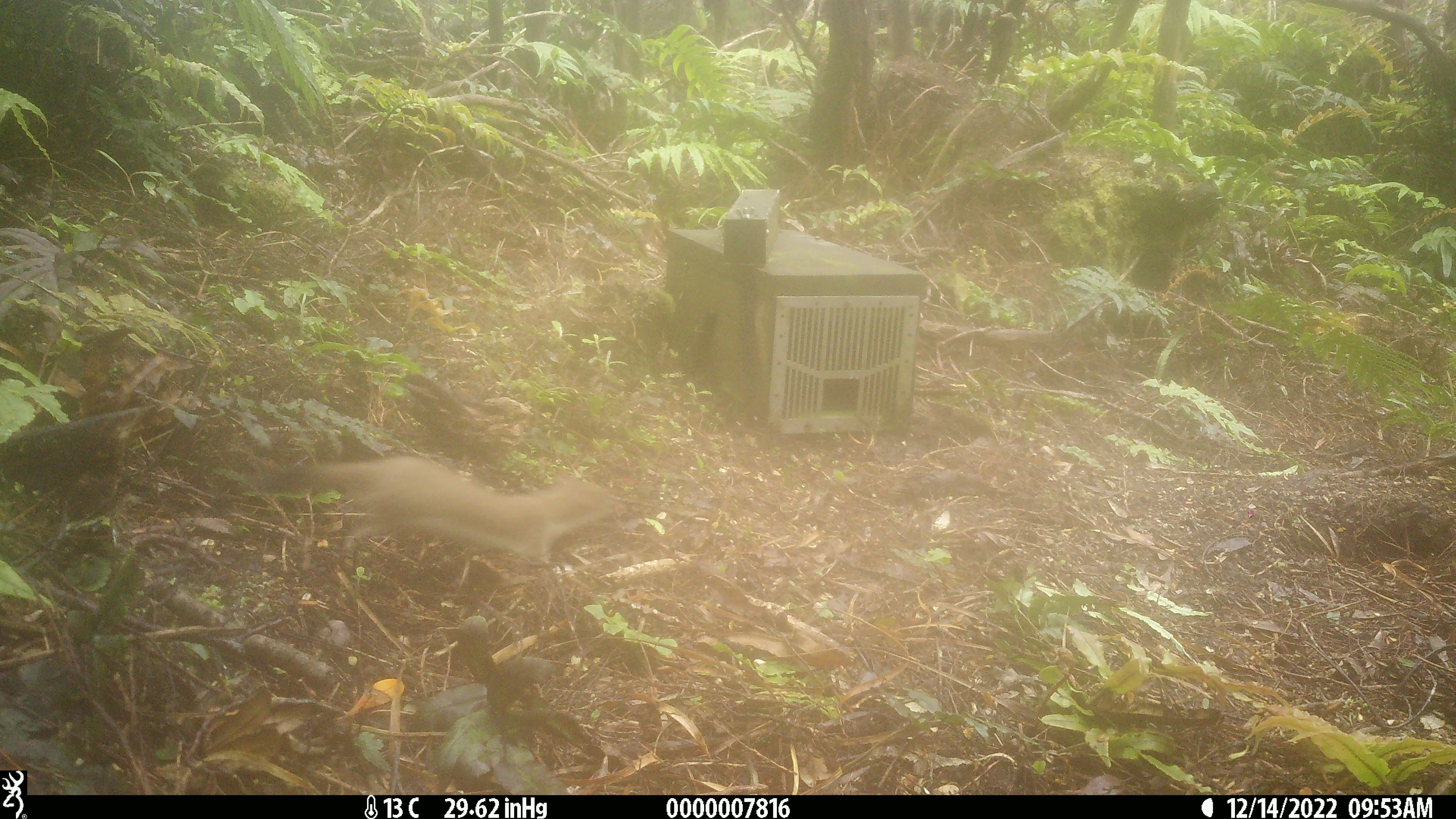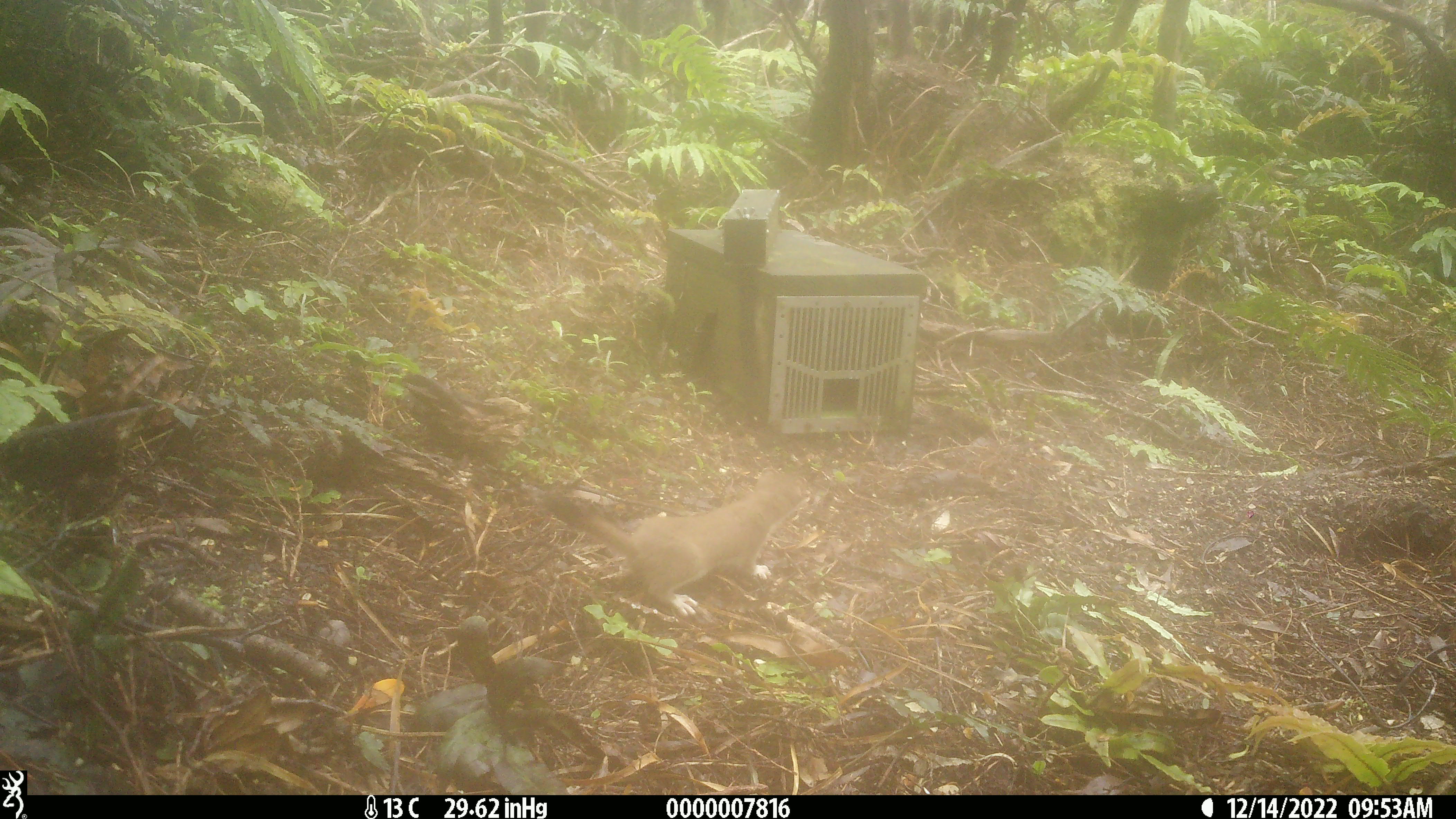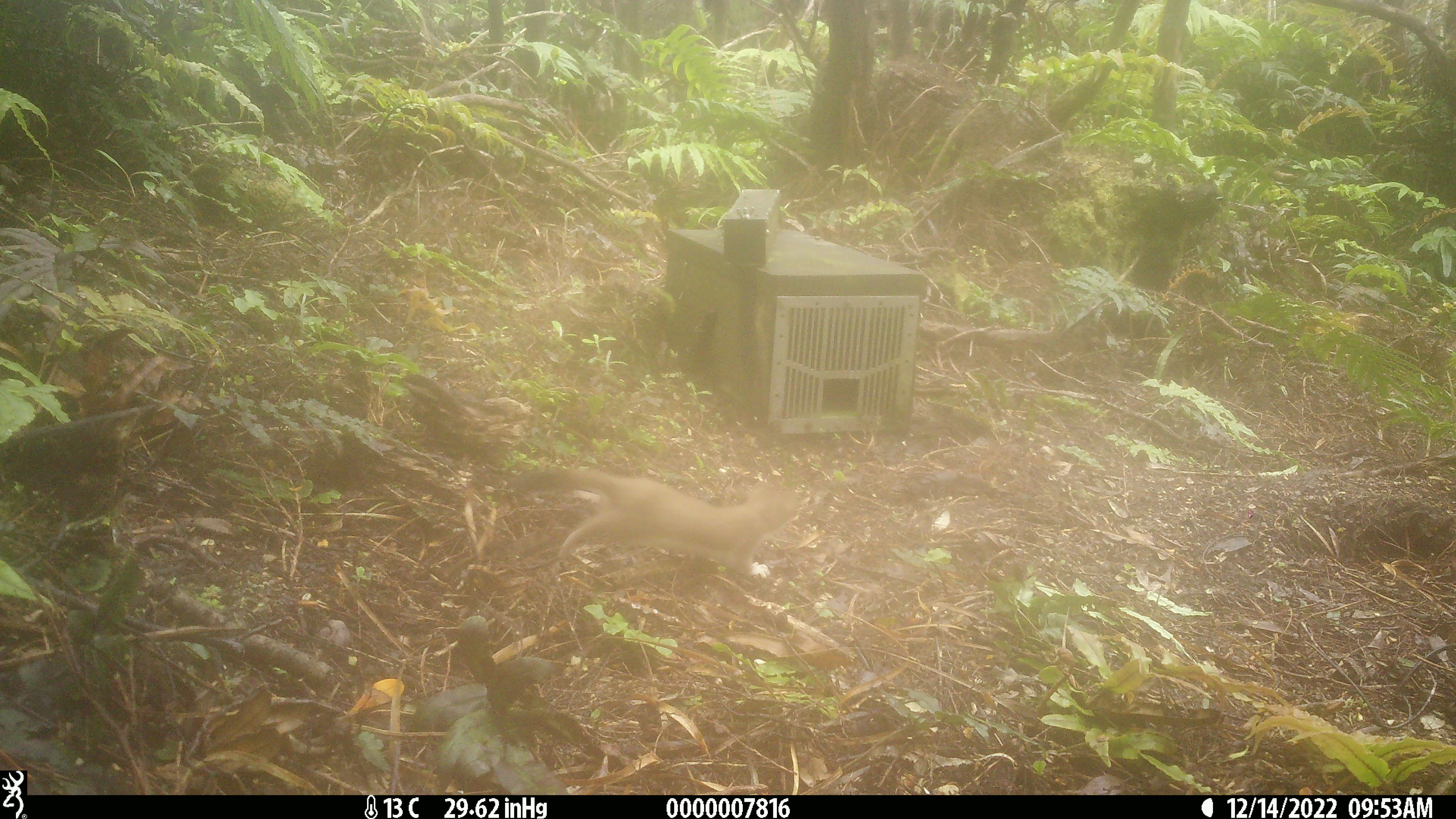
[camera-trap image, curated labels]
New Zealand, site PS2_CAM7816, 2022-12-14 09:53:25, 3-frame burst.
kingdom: Animalia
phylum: Chordata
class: Mammalia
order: Carnivora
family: Mustelidae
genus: Mustela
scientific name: Mustela erminea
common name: stoat